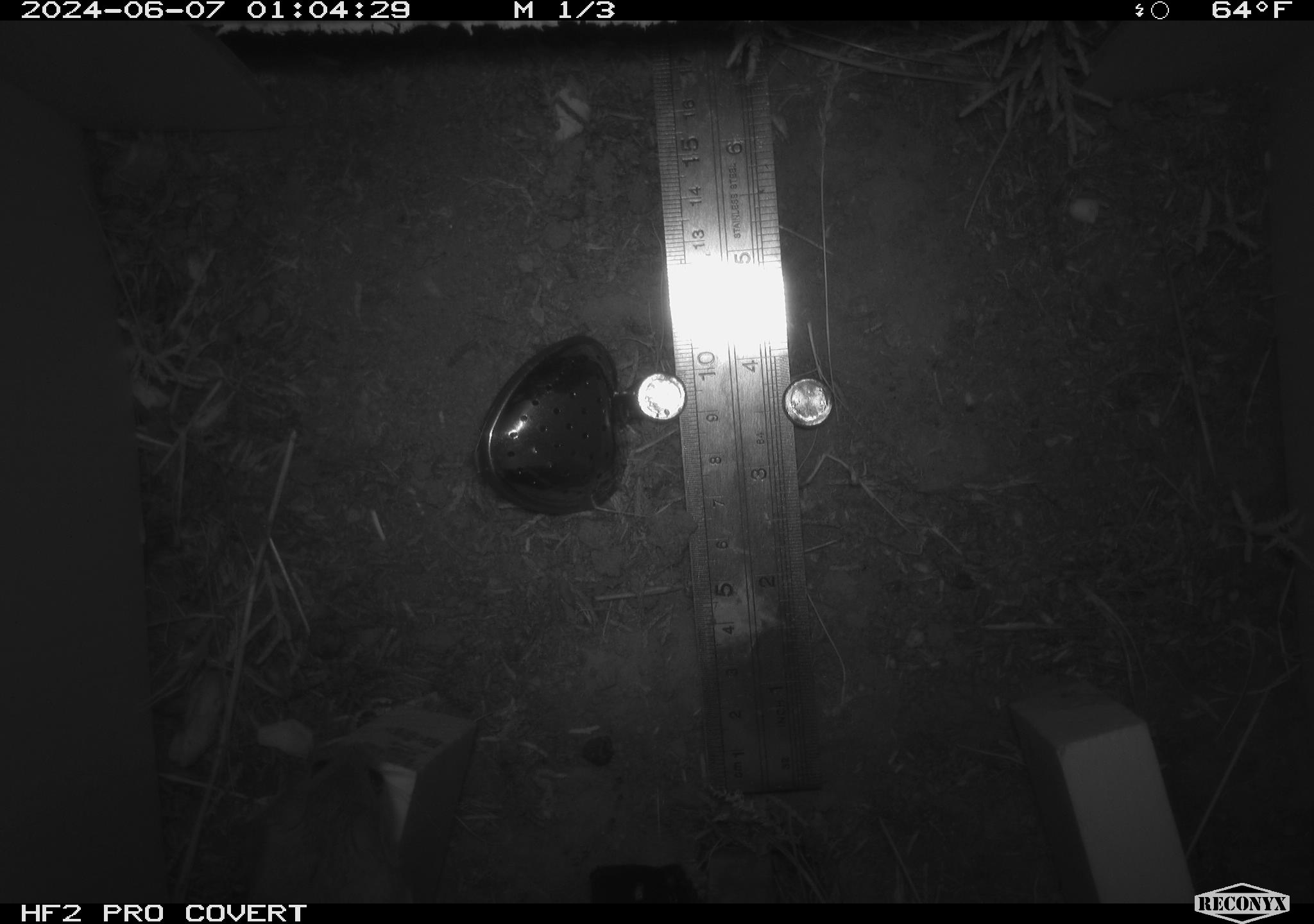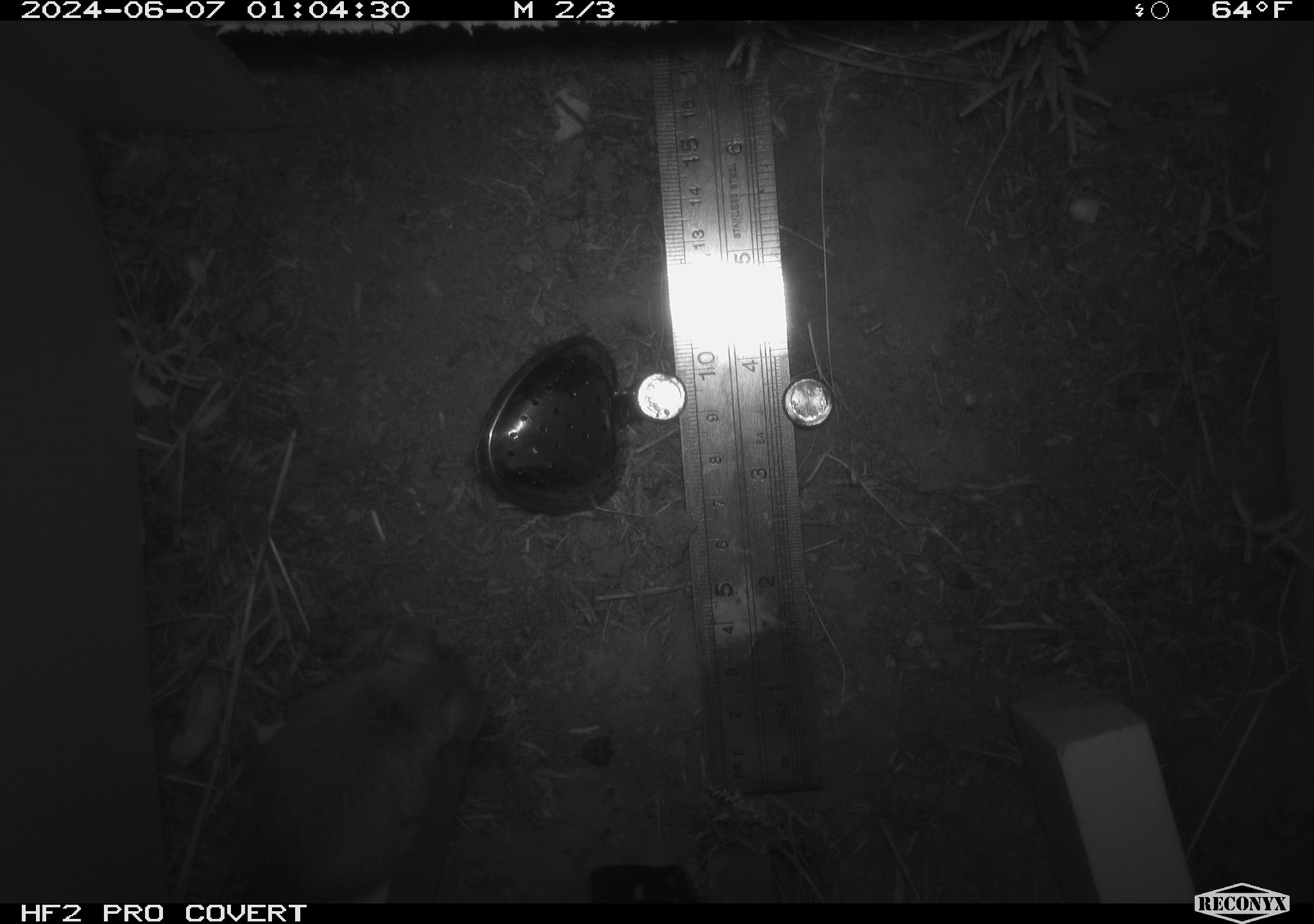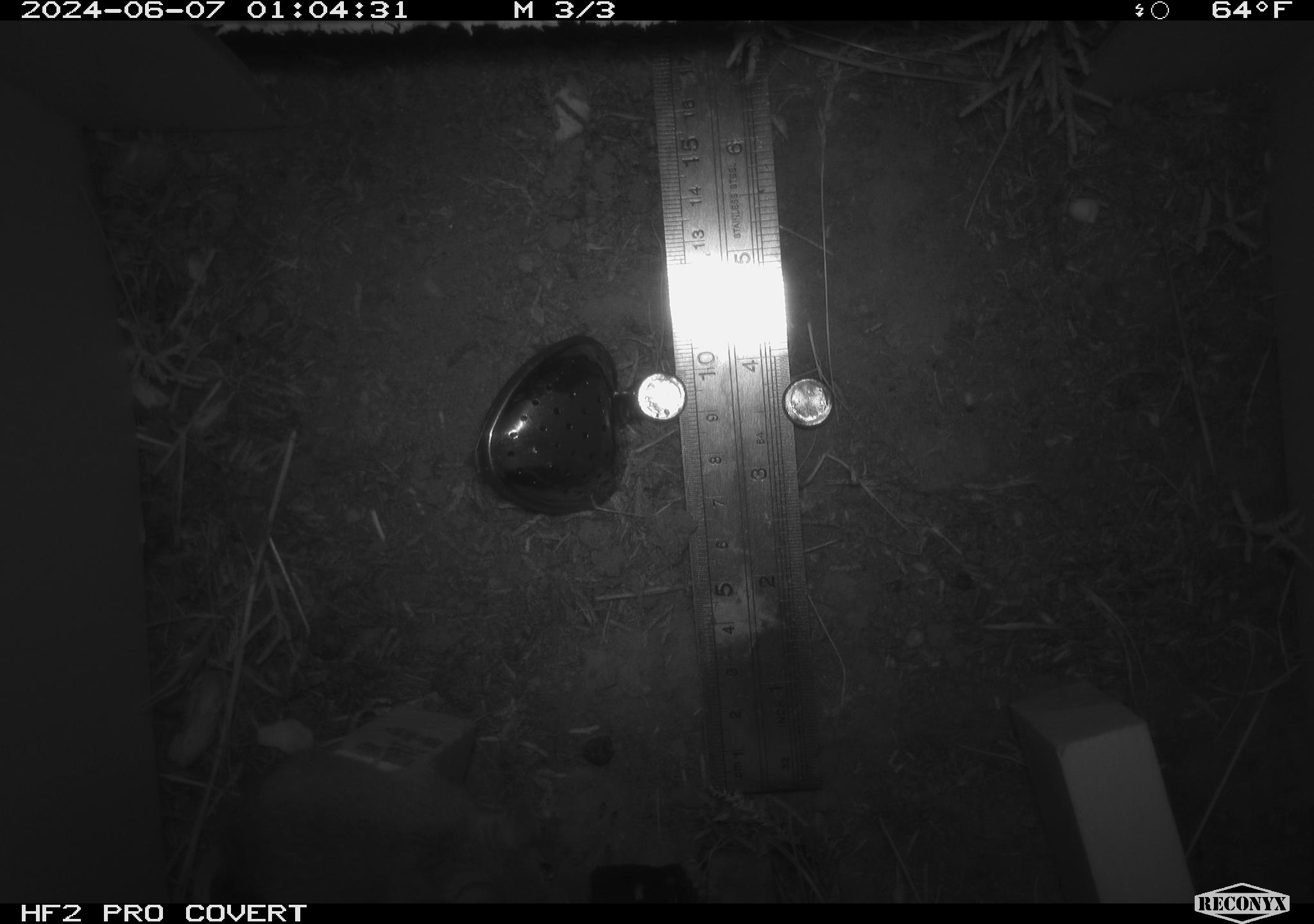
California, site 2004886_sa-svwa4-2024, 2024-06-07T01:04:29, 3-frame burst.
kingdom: Animalia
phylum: Chordata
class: Mammalia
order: Rodentia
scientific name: Rodentia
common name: mouse species